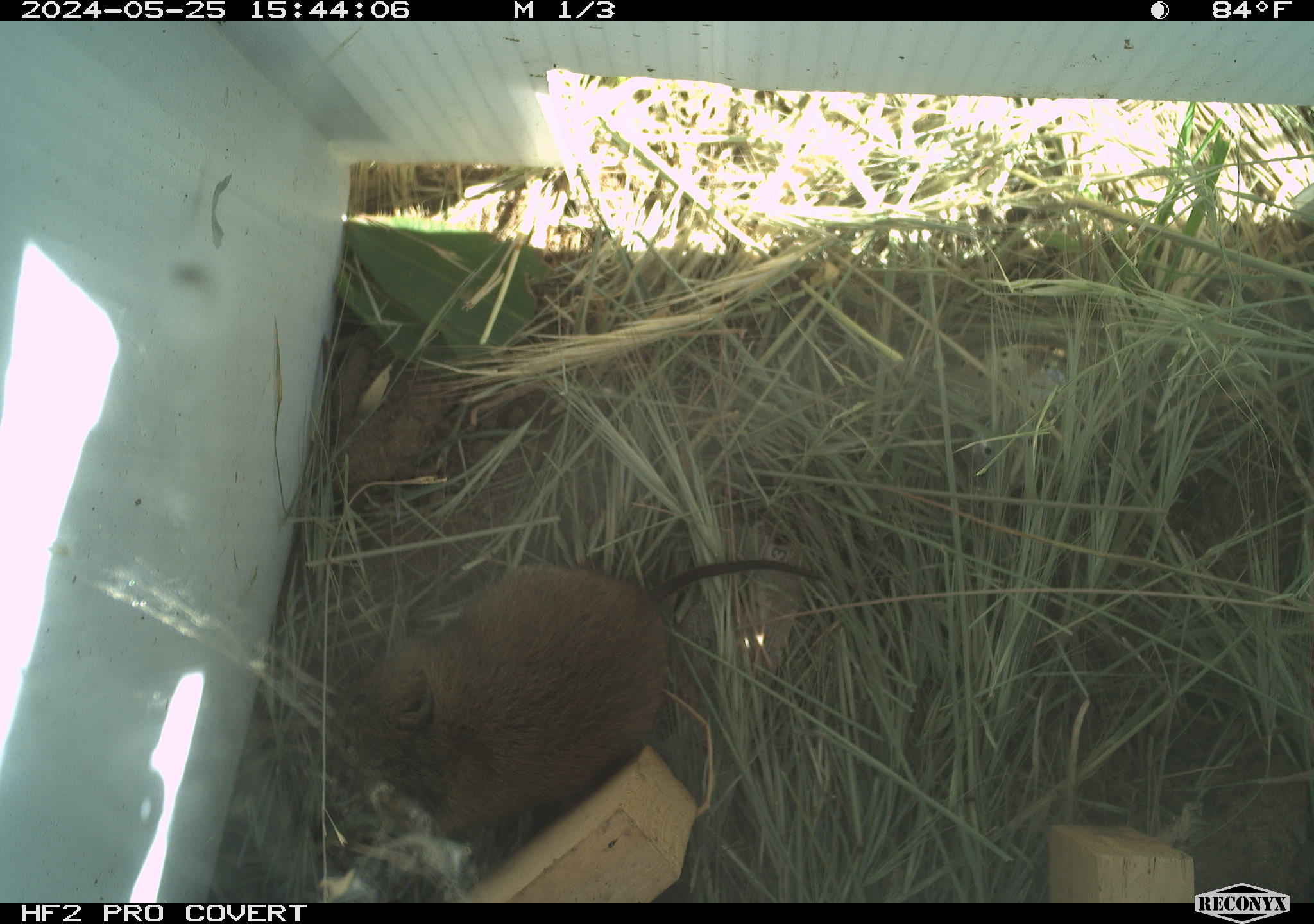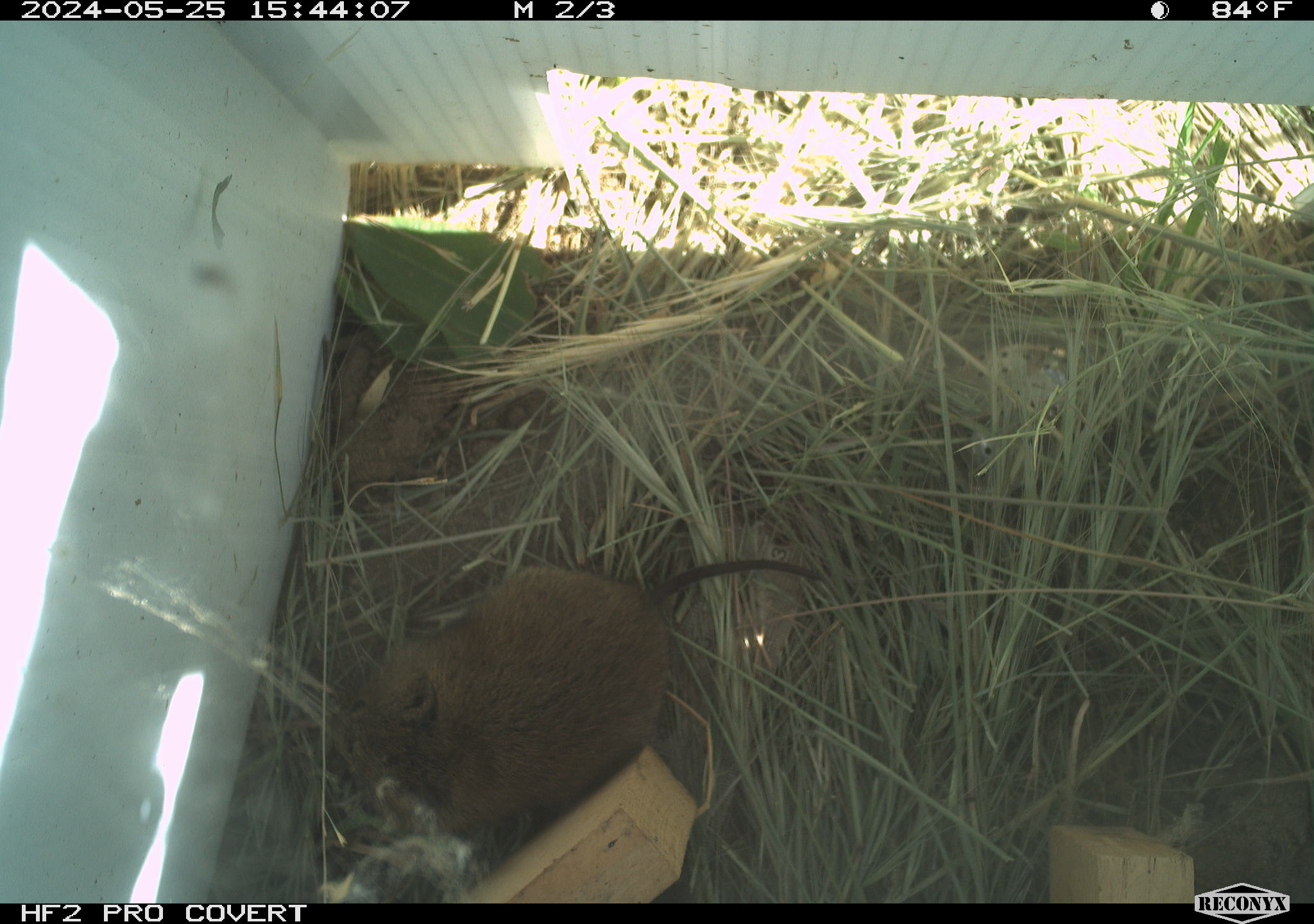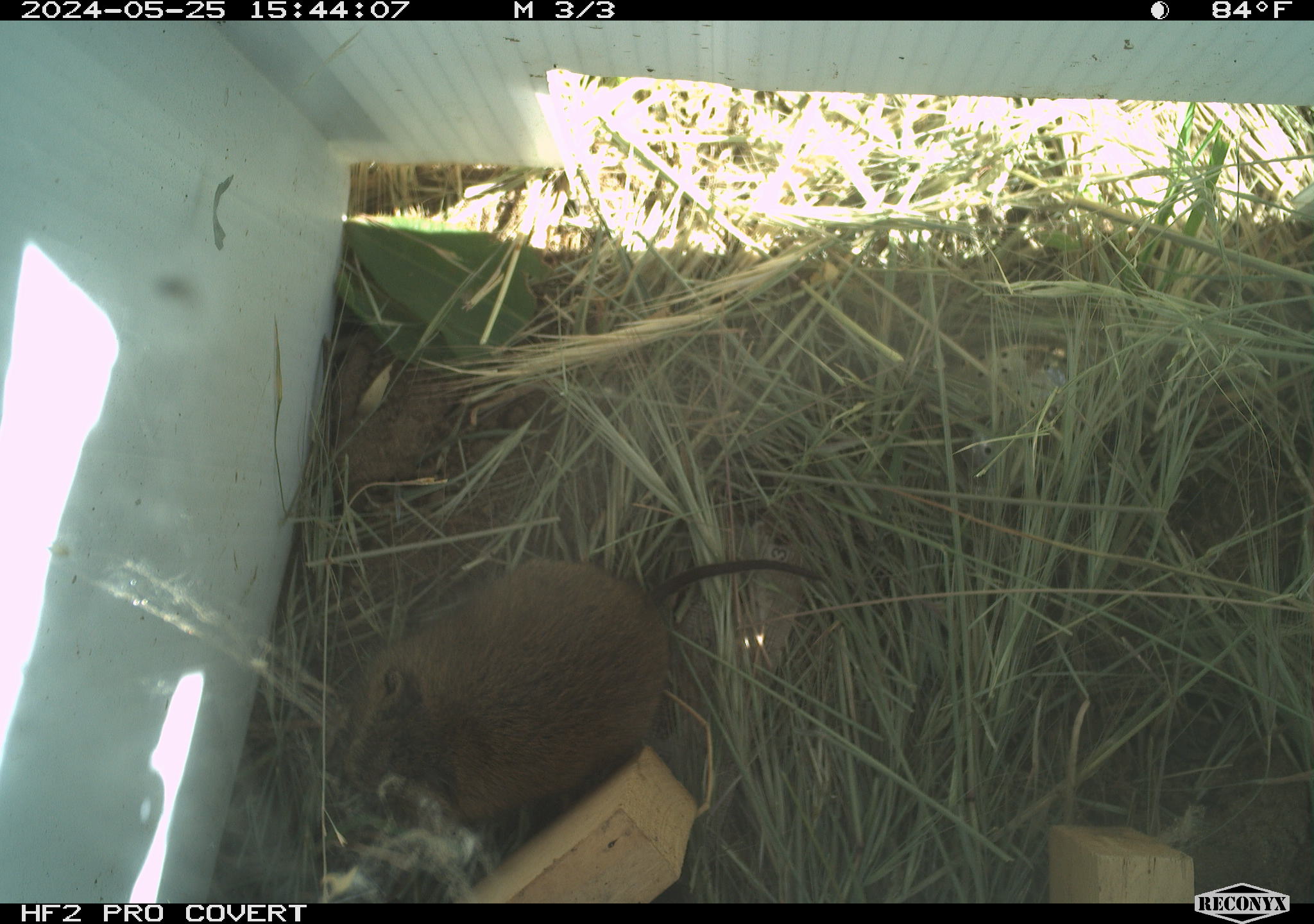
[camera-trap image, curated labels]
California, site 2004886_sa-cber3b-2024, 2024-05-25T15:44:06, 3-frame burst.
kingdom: Animalia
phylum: Chordata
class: Mammalia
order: Rodentia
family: Cricetidae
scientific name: Arvicolinae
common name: voles, lemmings, and muskrats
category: arvicolinae subfamily